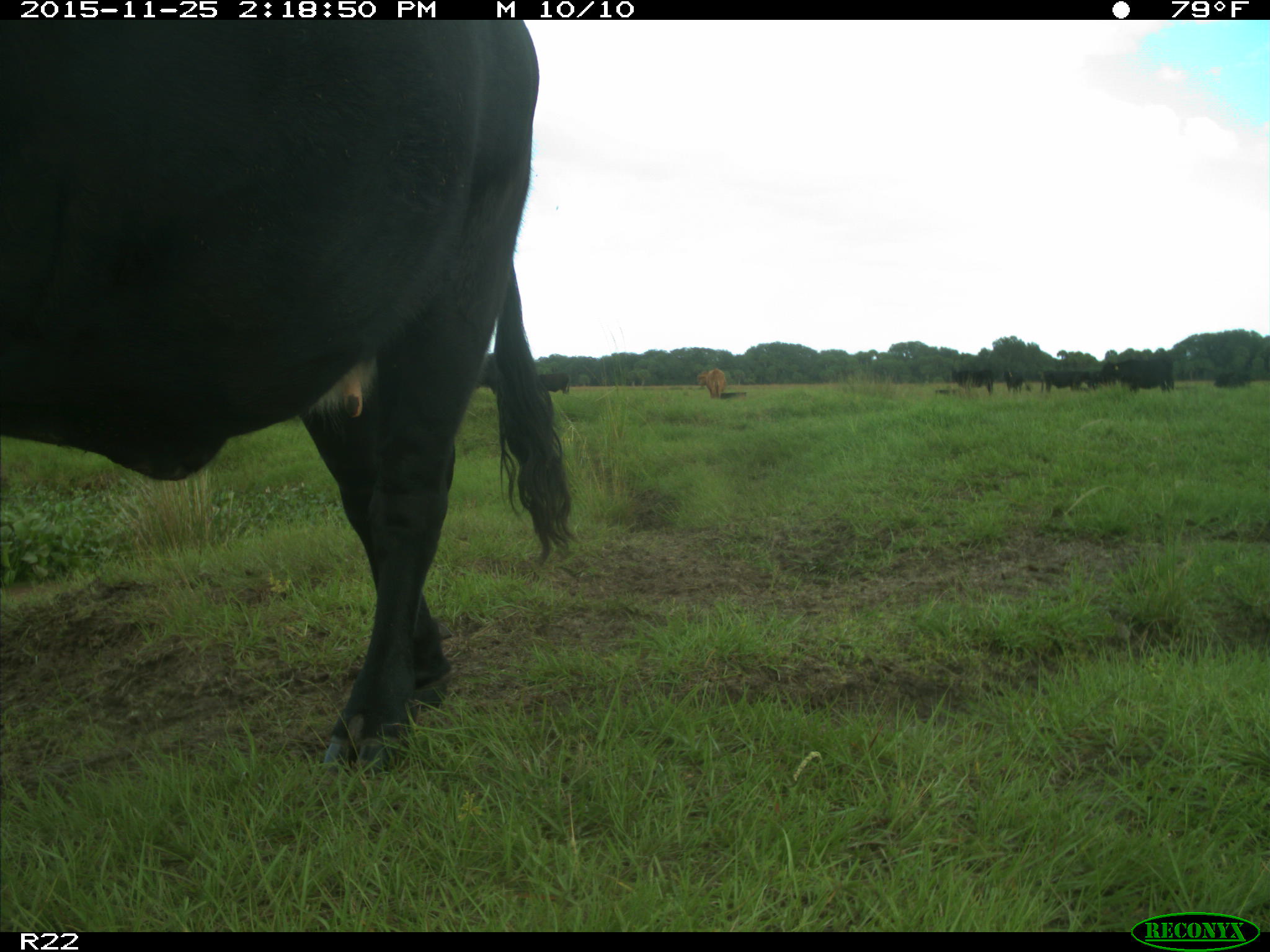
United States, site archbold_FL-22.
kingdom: Animalia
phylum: Chordata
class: Mammalia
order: Artiodactyla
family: Bovidae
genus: Bos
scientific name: Bos taurus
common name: domestic cow